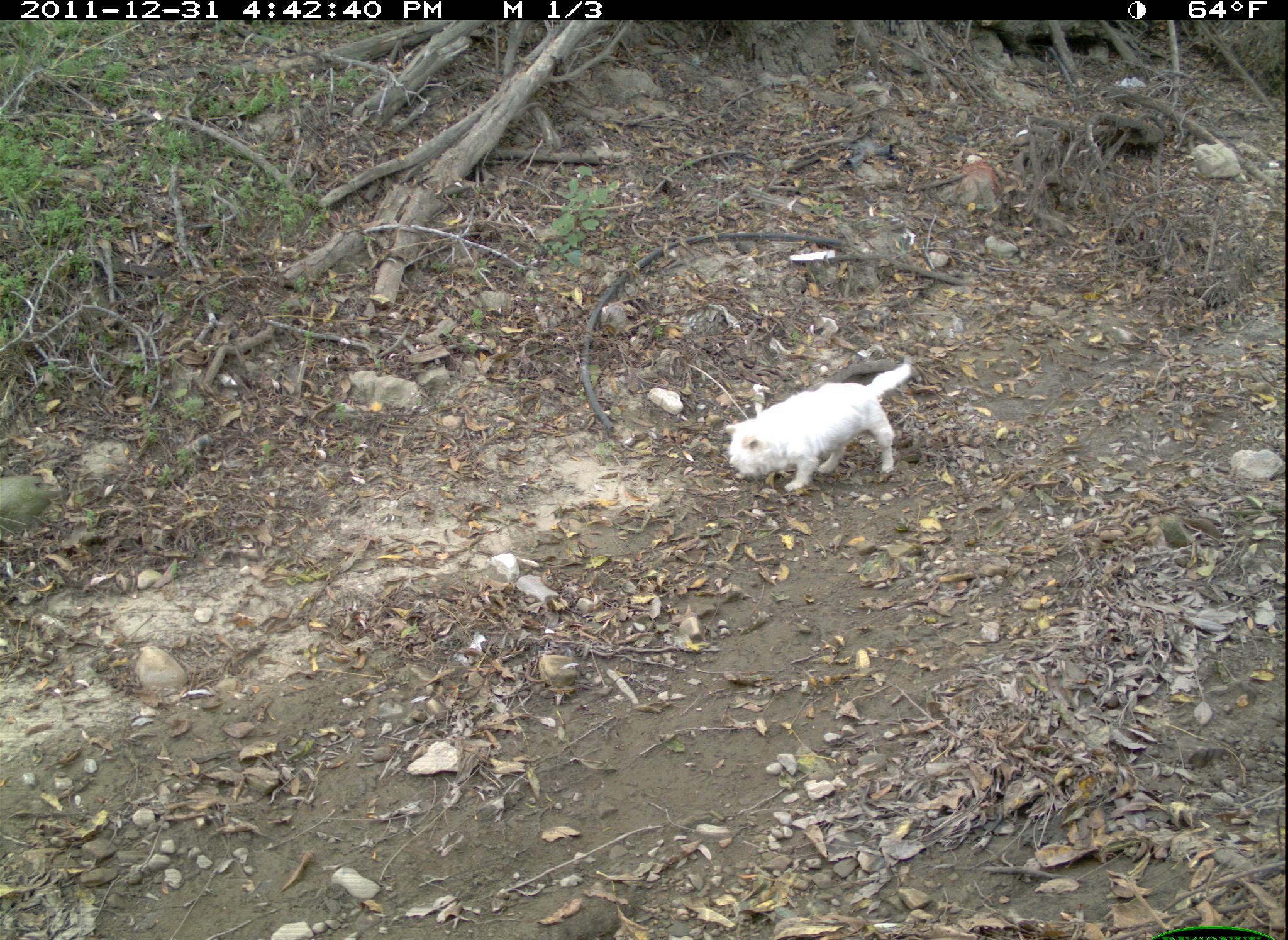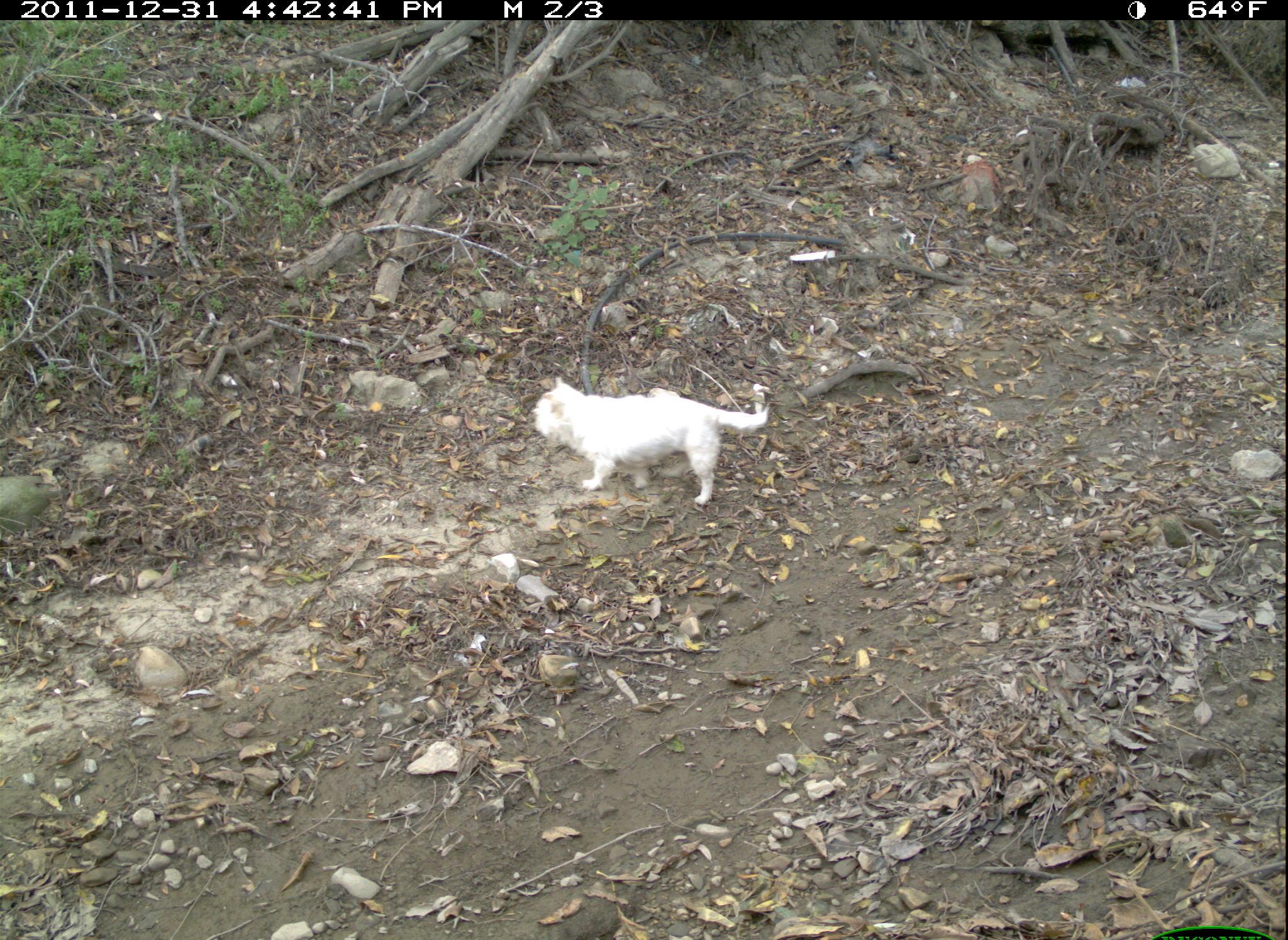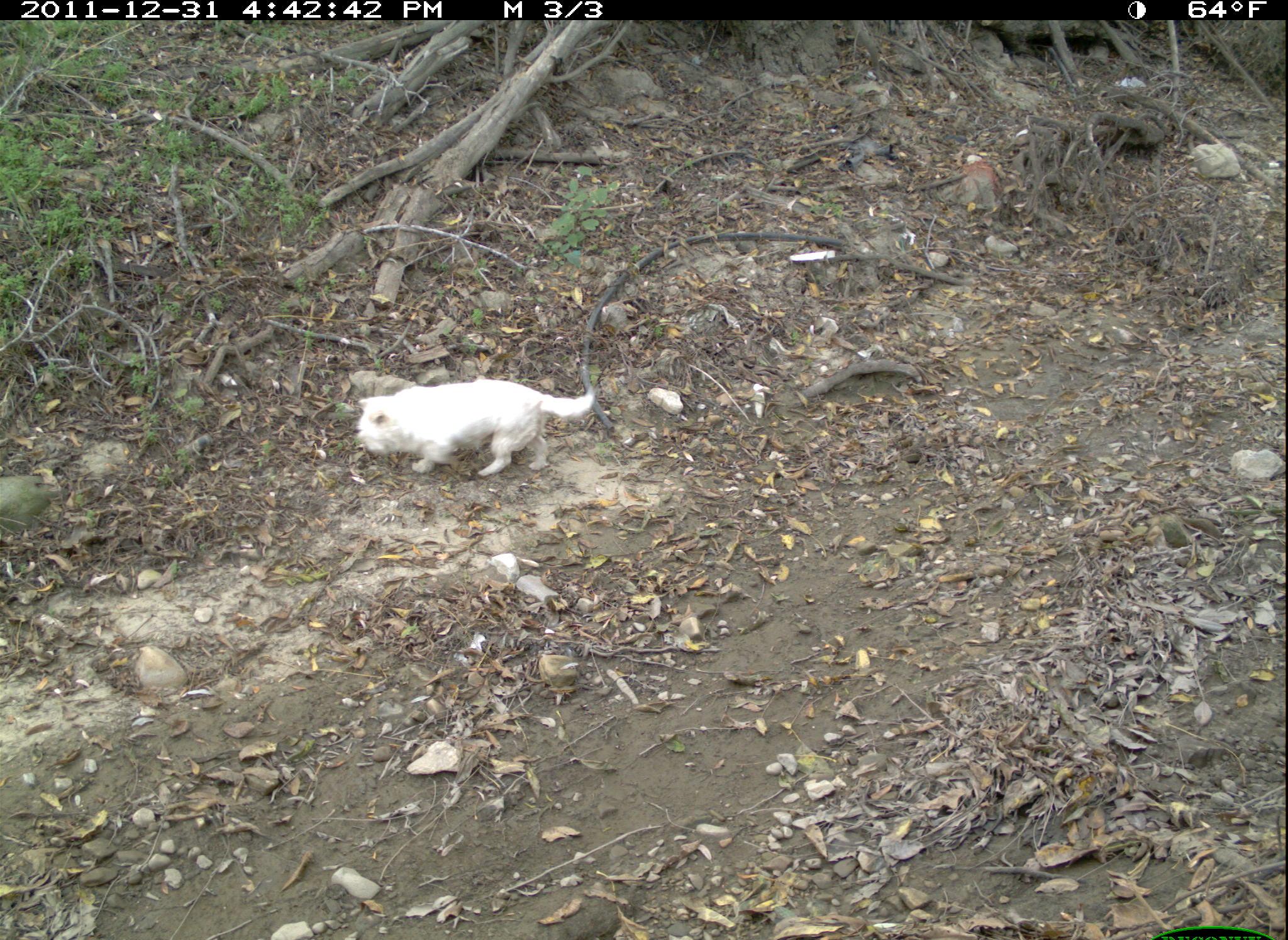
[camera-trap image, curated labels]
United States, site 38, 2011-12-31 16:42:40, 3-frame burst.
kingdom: Animalia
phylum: Chordata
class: Mammalia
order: Carnivora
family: Canidae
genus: Canis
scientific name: Canis familiaris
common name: domestic dog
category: dog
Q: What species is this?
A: Dog (domestic dog) (Canis familiaris).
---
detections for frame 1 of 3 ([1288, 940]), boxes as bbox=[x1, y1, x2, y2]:
dog: bbox=[716, 350, 918, 503]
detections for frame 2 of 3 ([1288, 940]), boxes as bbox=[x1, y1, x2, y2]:
dog: bbox=[528, 367, 779, 522]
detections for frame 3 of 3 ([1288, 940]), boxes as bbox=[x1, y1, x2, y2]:
dog: bbox=[354, 379, 601, 485]